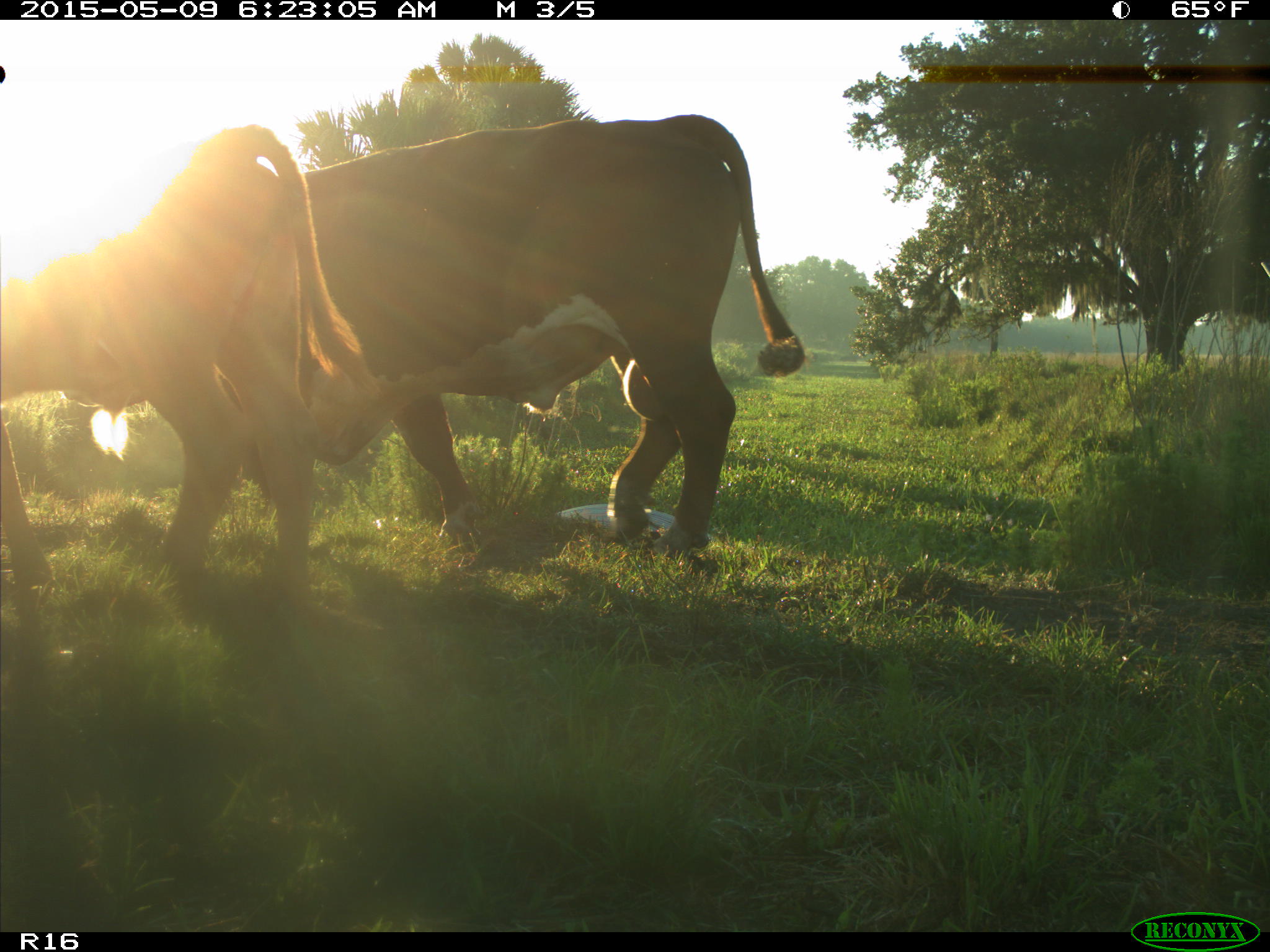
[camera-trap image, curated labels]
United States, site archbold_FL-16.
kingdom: Animalia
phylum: Chordata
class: Mammalia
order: Artiodactyla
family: Bovidae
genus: Bos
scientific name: Bos taurus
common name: domestic cow